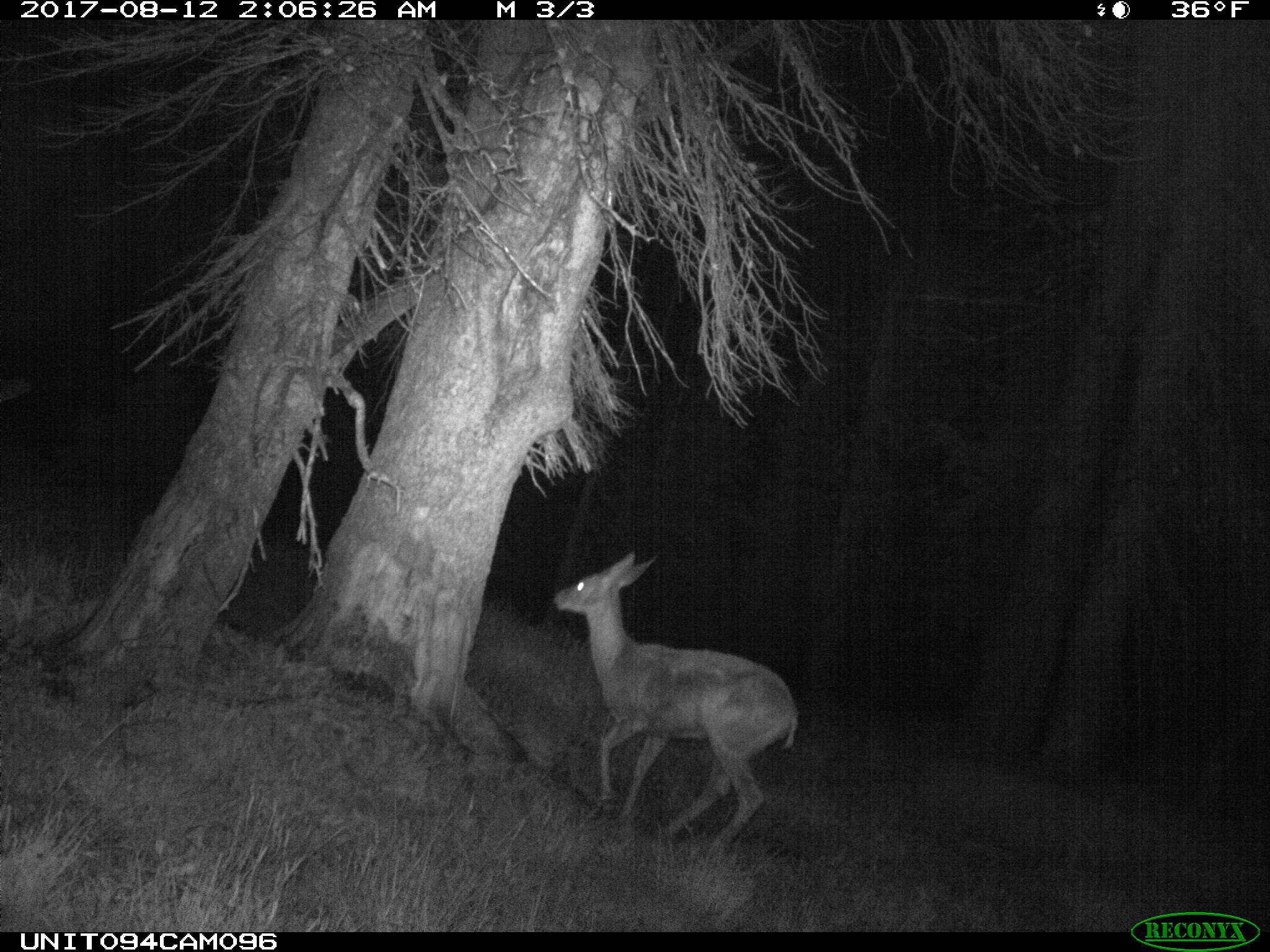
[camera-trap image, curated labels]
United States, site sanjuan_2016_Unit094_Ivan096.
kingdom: Animalia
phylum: Chordata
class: Mammalia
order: Artiodactyla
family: Cervidae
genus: Odocoileus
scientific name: Odocoileus hemionus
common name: mule deer